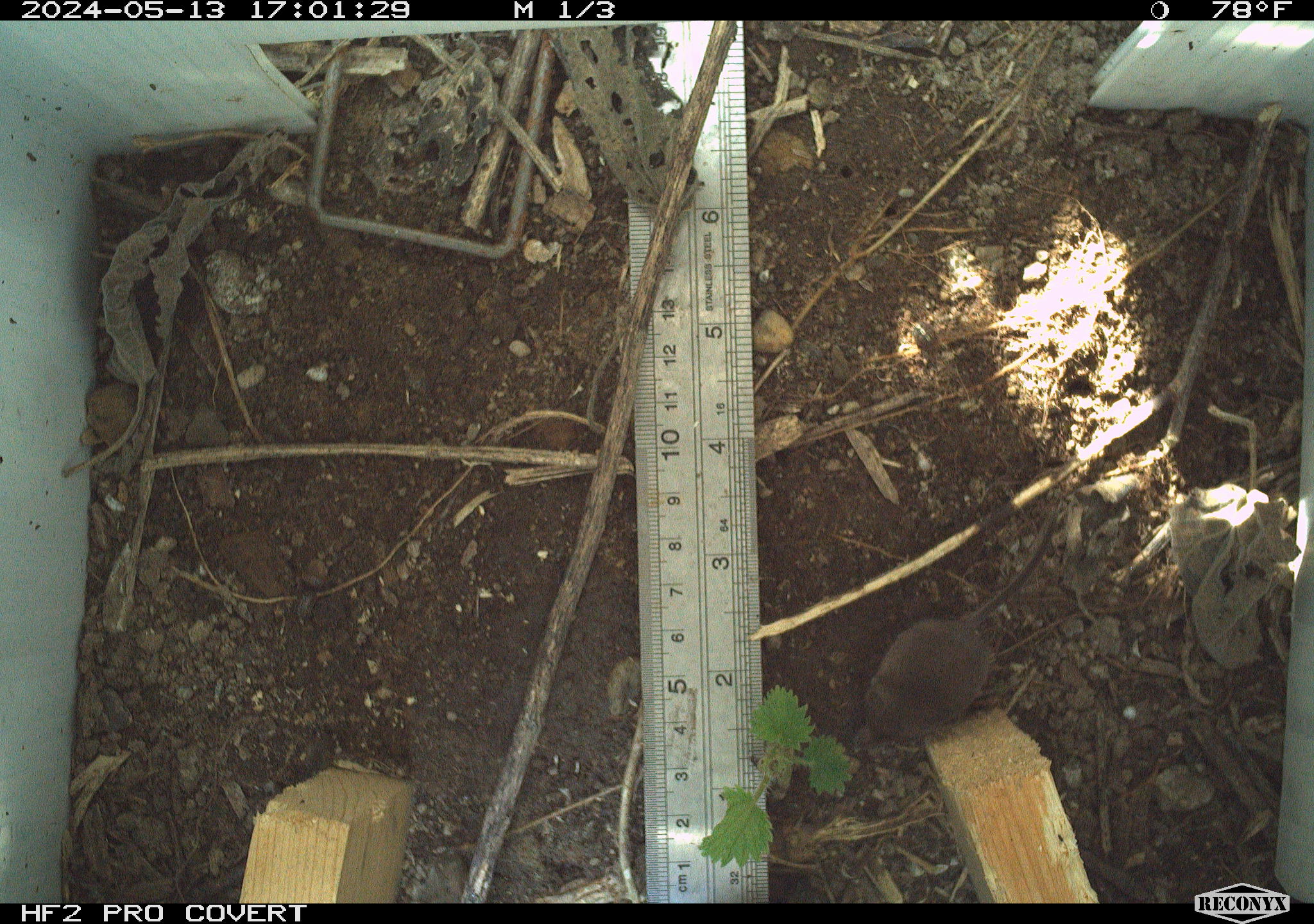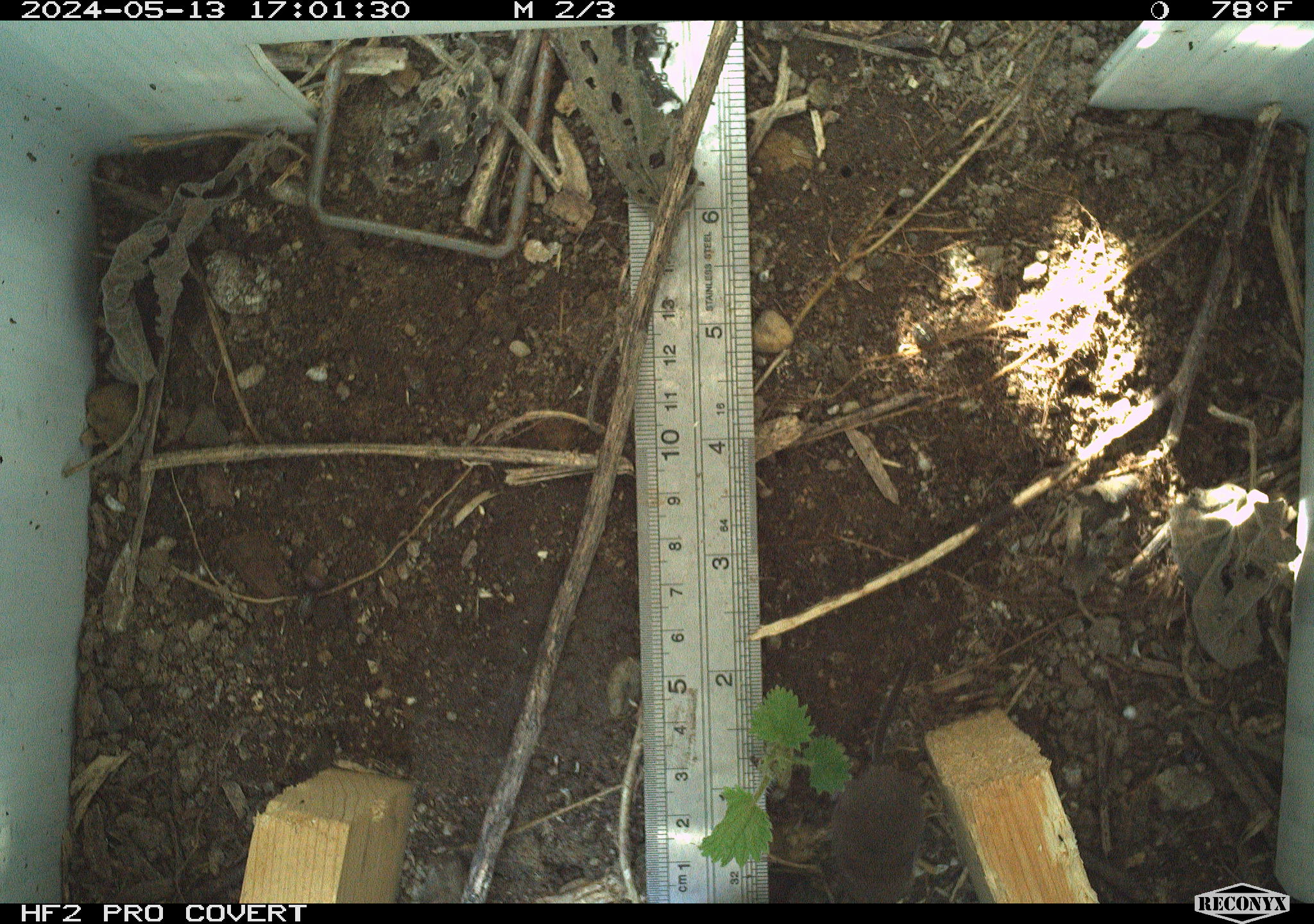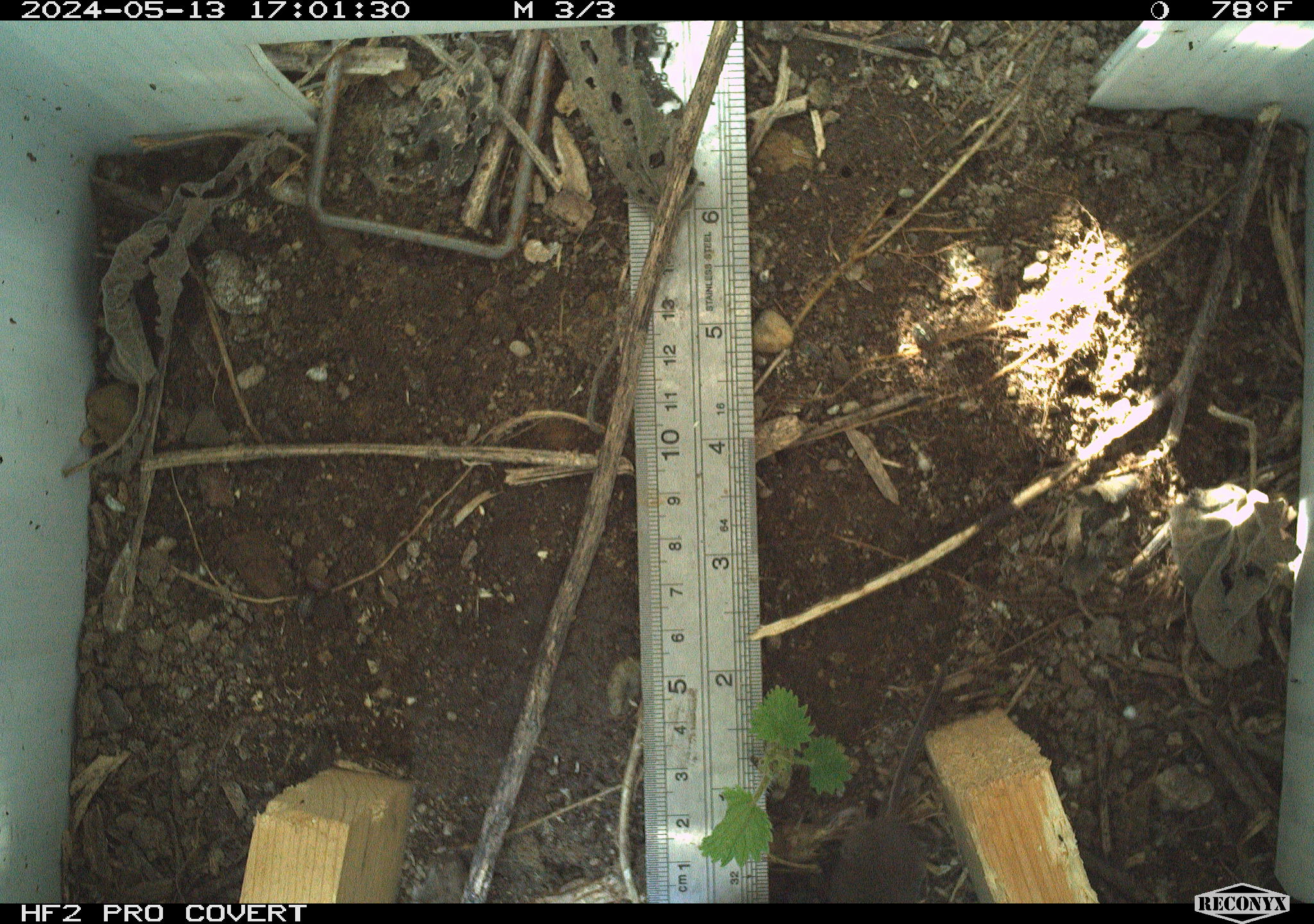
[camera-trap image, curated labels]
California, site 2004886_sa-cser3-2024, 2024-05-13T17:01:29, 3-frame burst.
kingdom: Animalia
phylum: Chordata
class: Mammalia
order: Eulipotyphla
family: Soricidae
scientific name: Soricidae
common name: shrews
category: soricidae family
Soricidae family (shrews) (Soricidae).